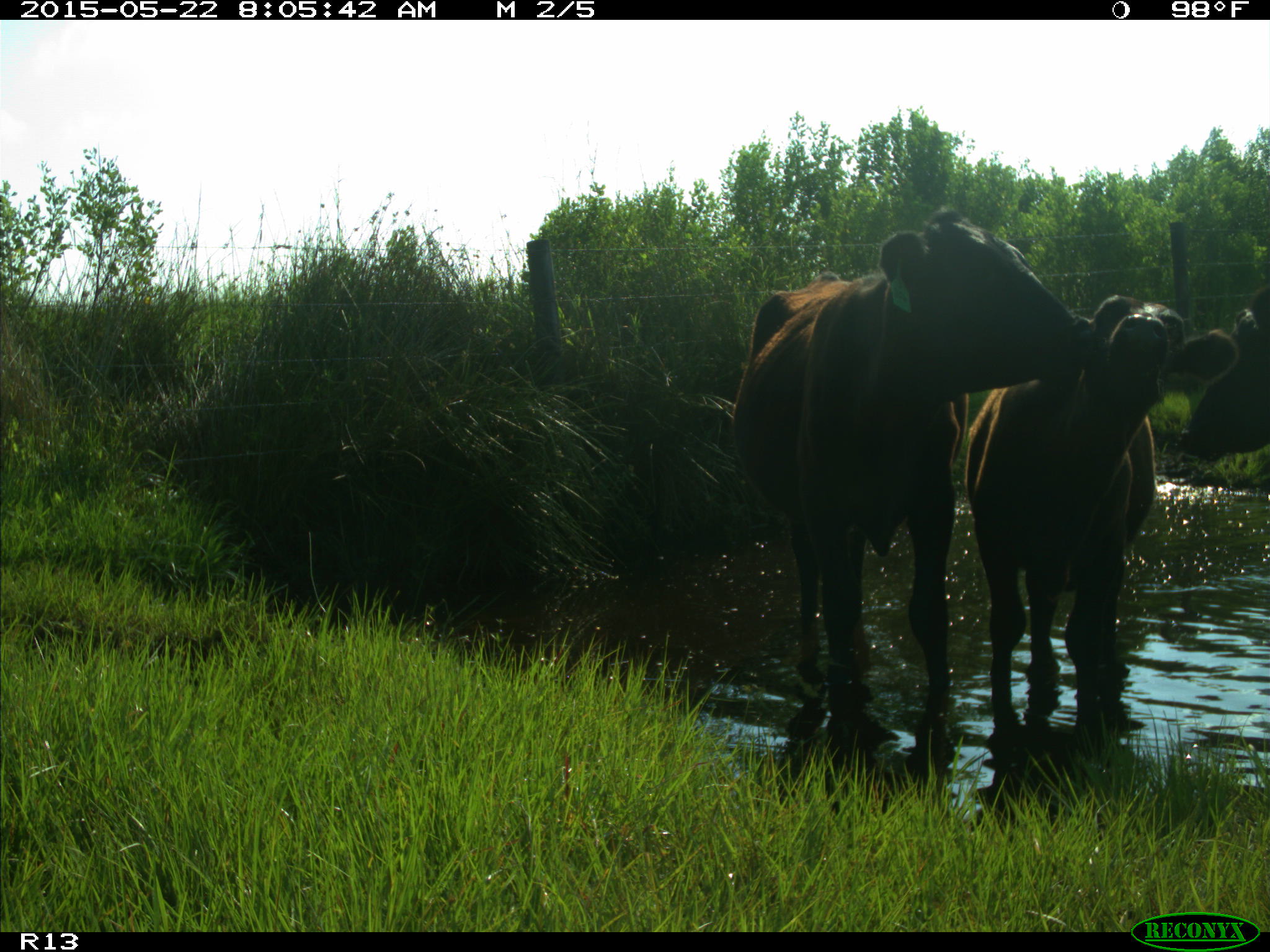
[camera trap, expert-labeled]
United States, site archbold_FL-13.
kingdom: Animalia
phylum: Chordata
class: Mammalia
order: Artiodactyla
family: Bovidae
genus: Bos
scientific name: Bos taurus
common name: domestic cow